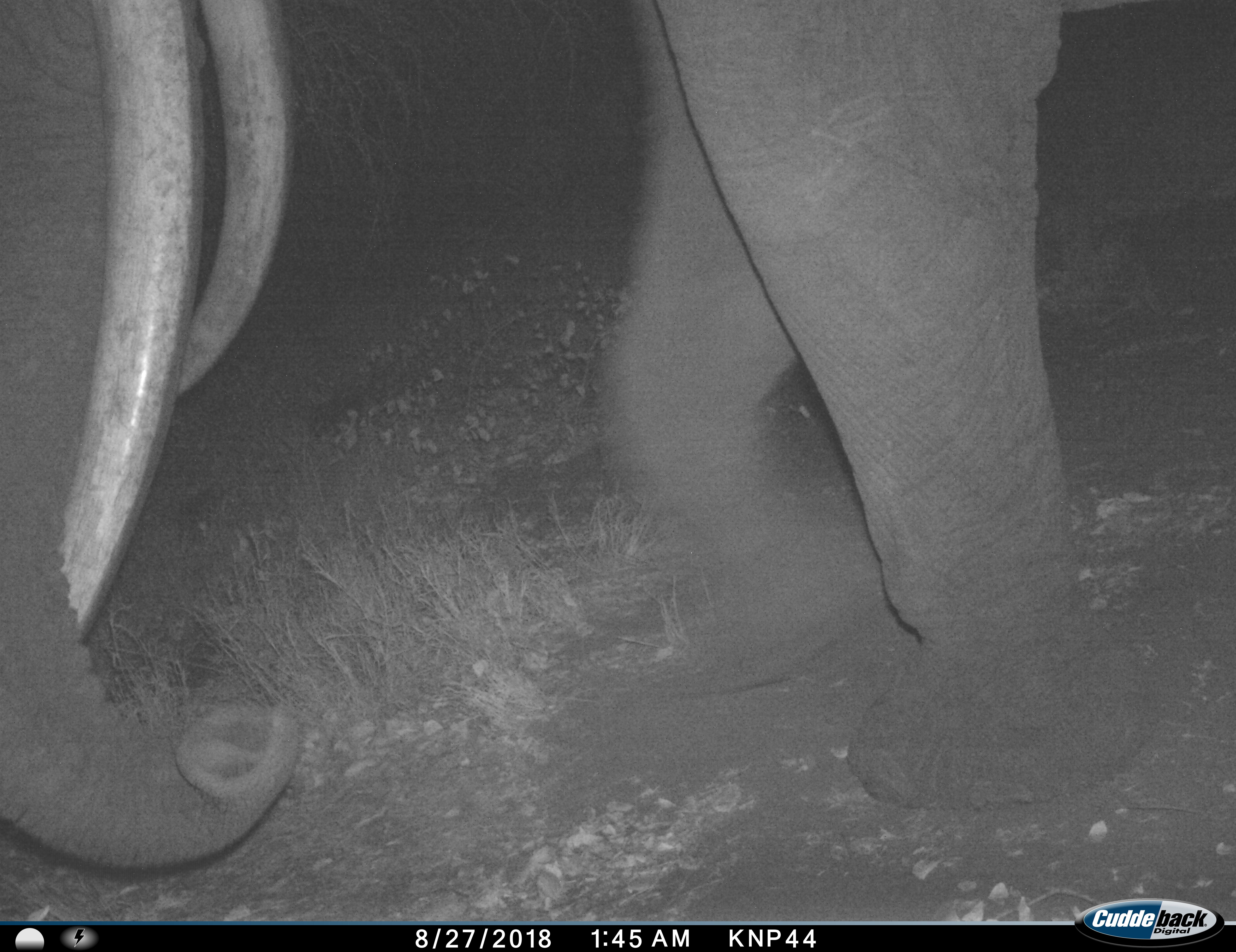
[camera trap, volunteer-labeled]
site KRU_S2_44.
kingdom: Animalia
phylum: Chordata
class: Mammalia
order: Proboscidea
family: Elephantidae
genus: Loxodonta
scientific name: Loxodonta africana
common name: african bush elephant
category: elephant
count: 1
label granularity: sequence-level